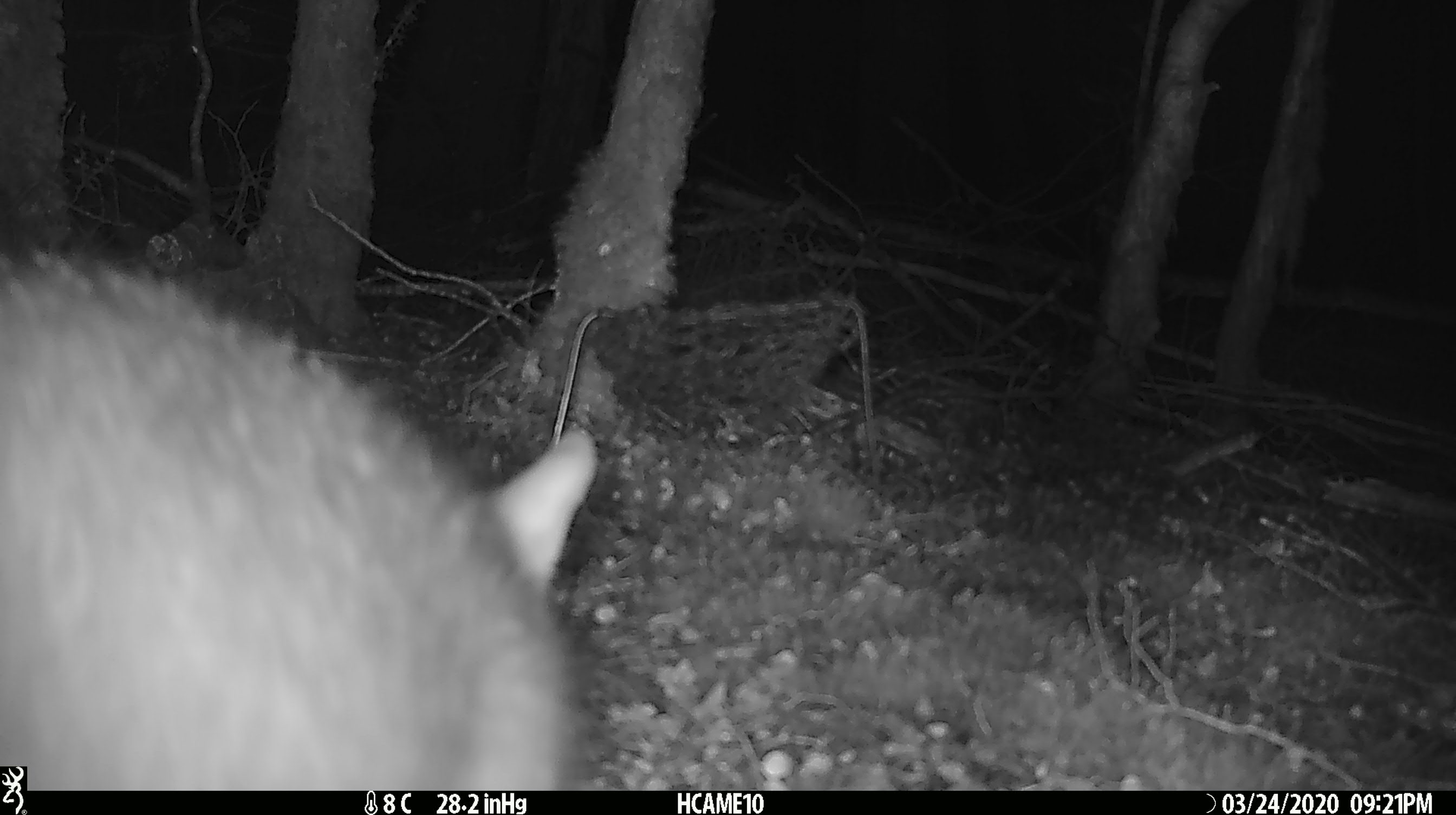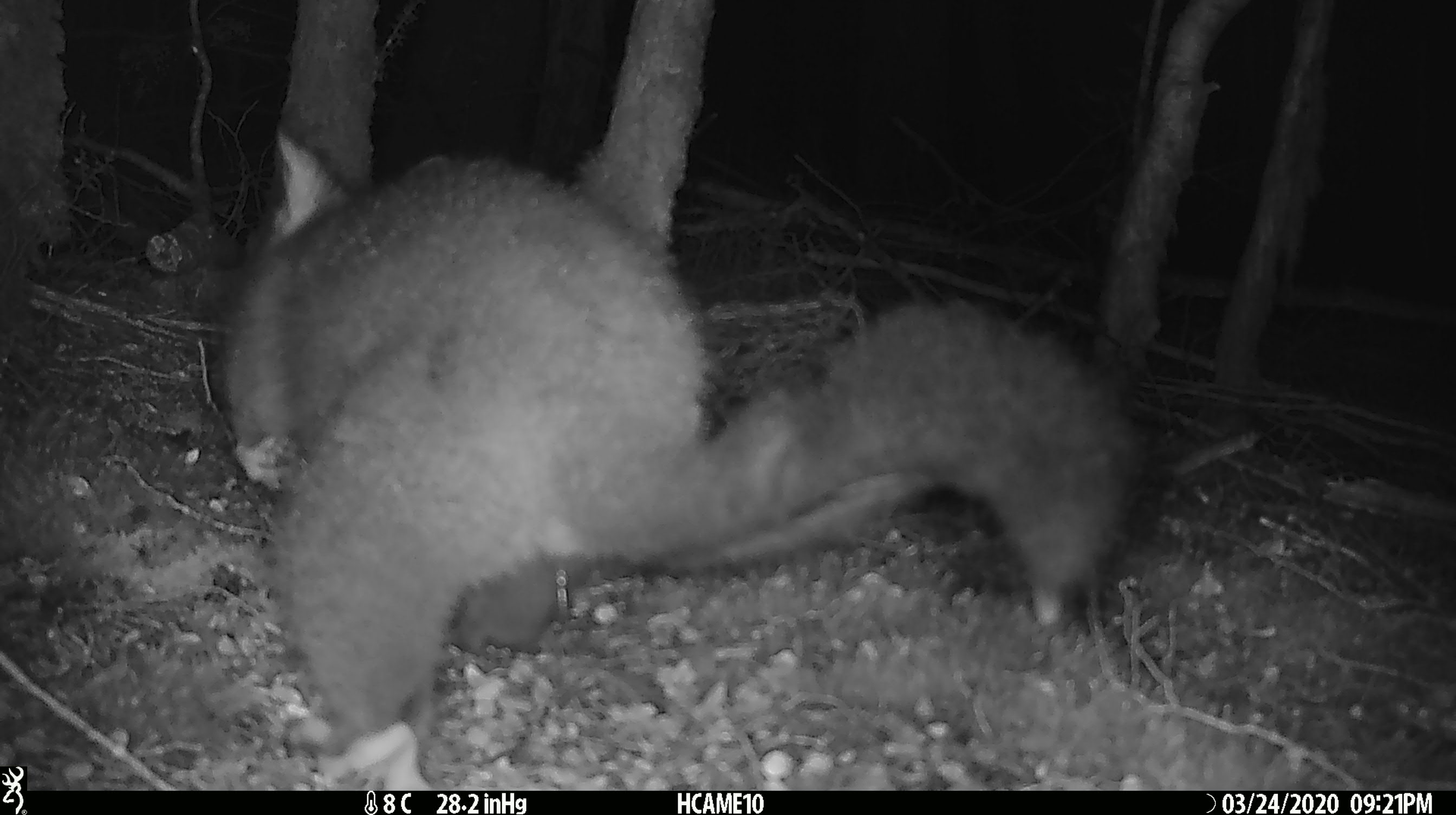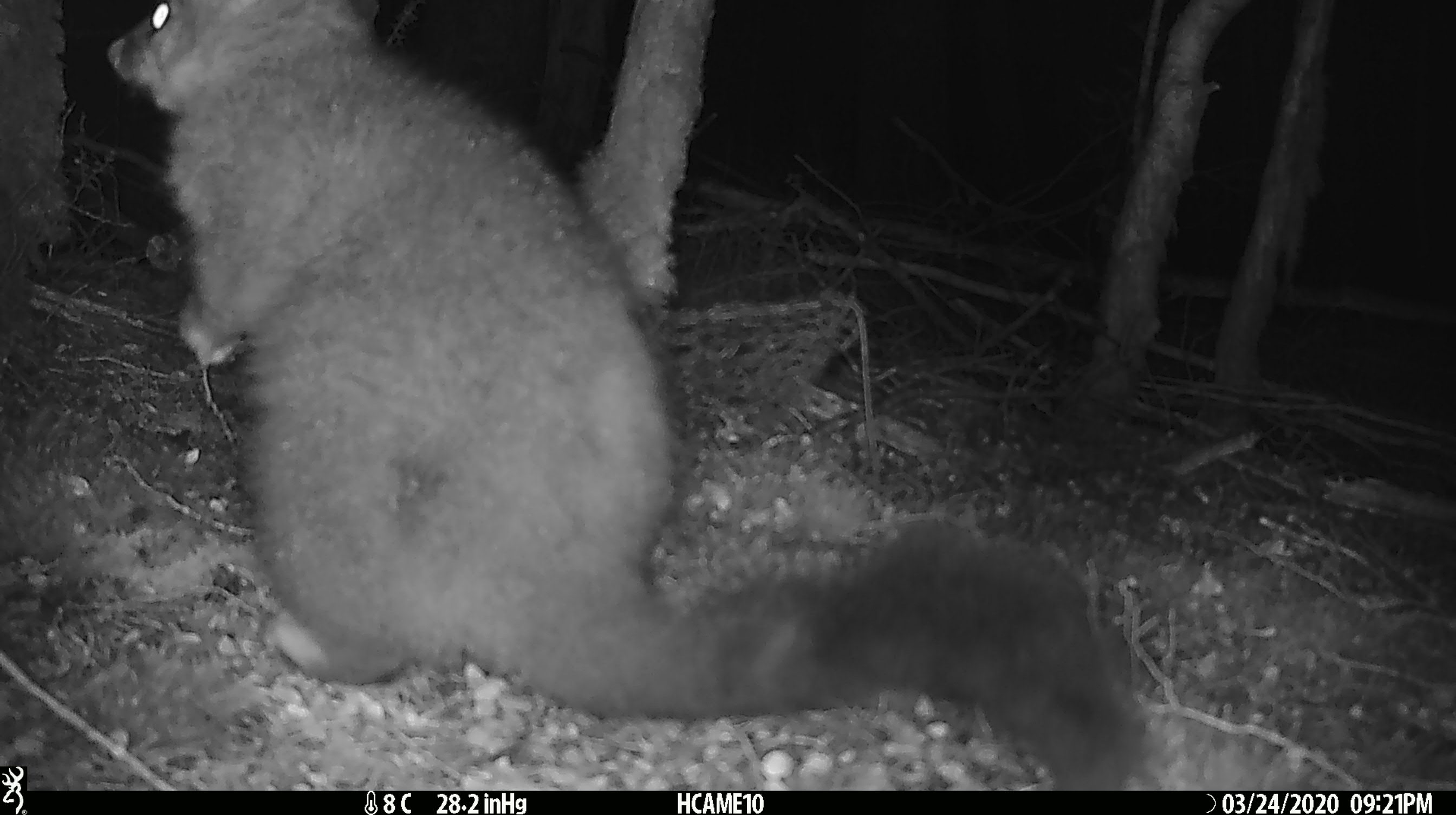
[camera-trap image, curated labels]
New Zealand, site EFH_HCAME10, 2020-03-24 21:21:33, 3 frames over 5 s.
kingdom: Animalia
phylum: Chordata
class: Mammalia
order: Diprotodontia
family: Phalangeridae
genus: Trichosurus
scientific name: Trichosurus vulpecula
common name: common brushtail possum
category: possum